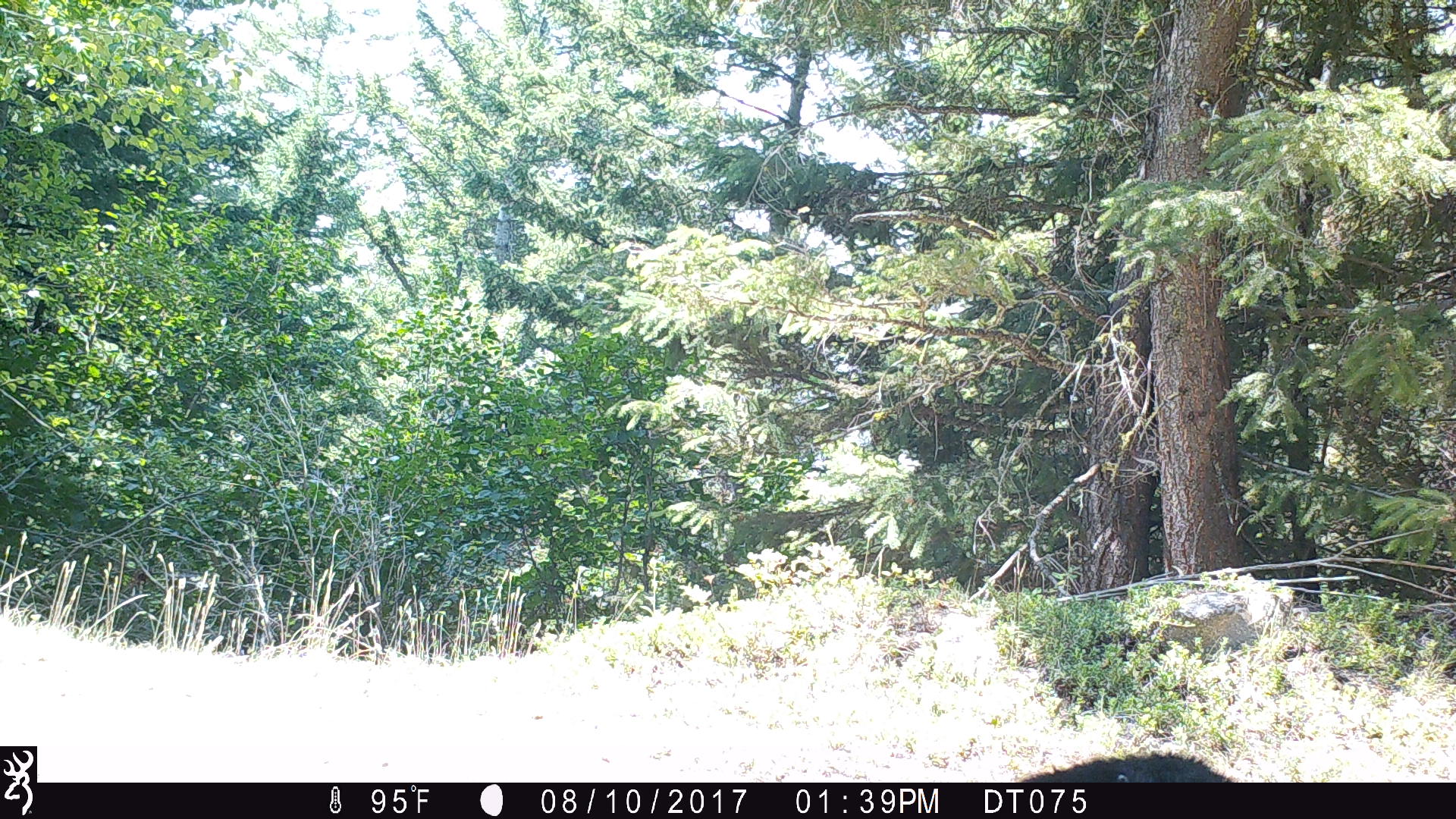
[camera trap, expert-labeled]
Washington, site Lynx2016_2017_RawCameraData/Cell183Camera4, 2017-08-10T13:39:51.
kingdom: Animalia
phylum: Chordata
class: Mammalia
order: Carnivora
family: Ursidae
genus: Ursus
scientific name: Ursus americanus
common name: american black bear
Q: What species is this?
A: Ursus americanus (american black bear).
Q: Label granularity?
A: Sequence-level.